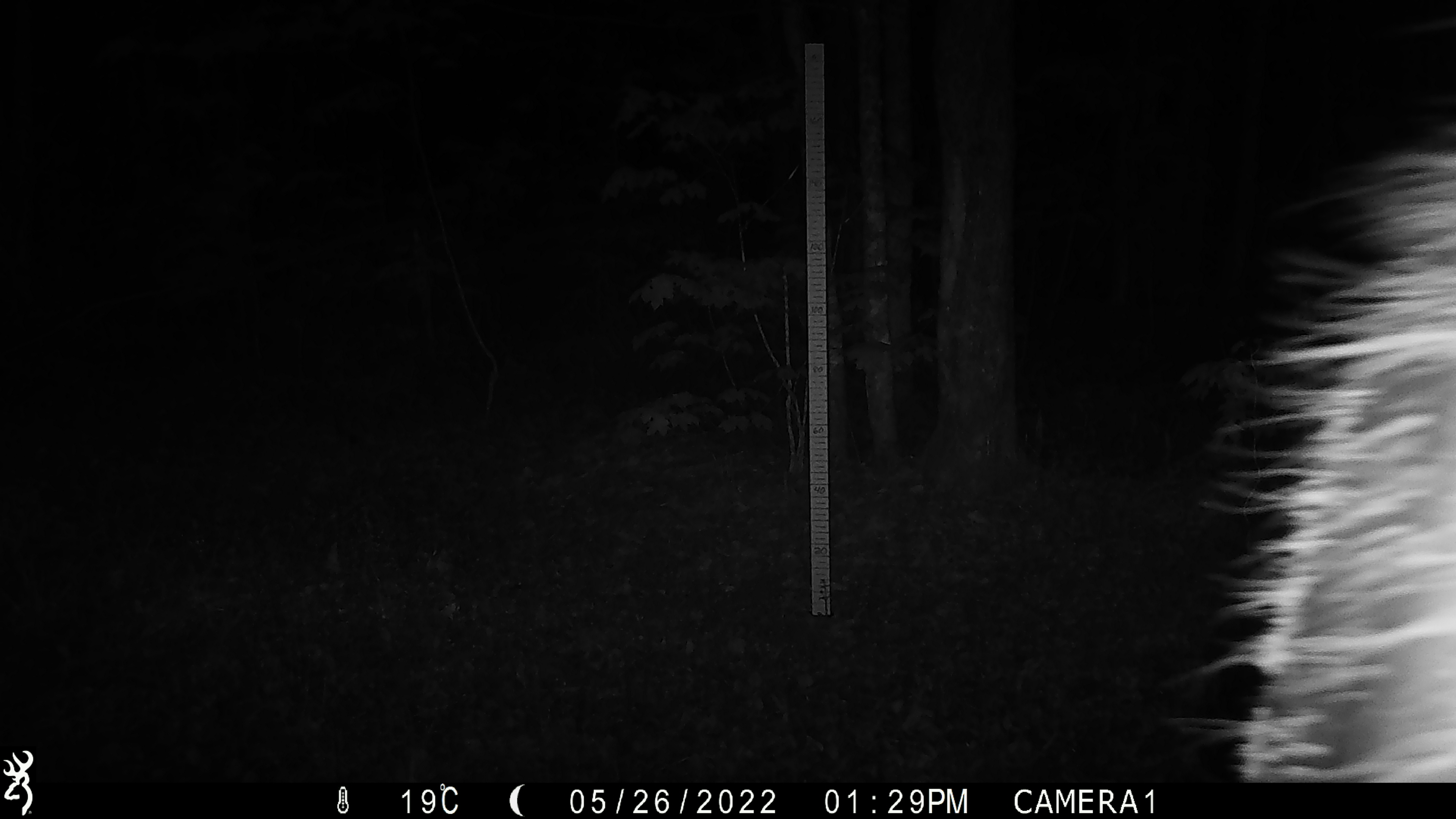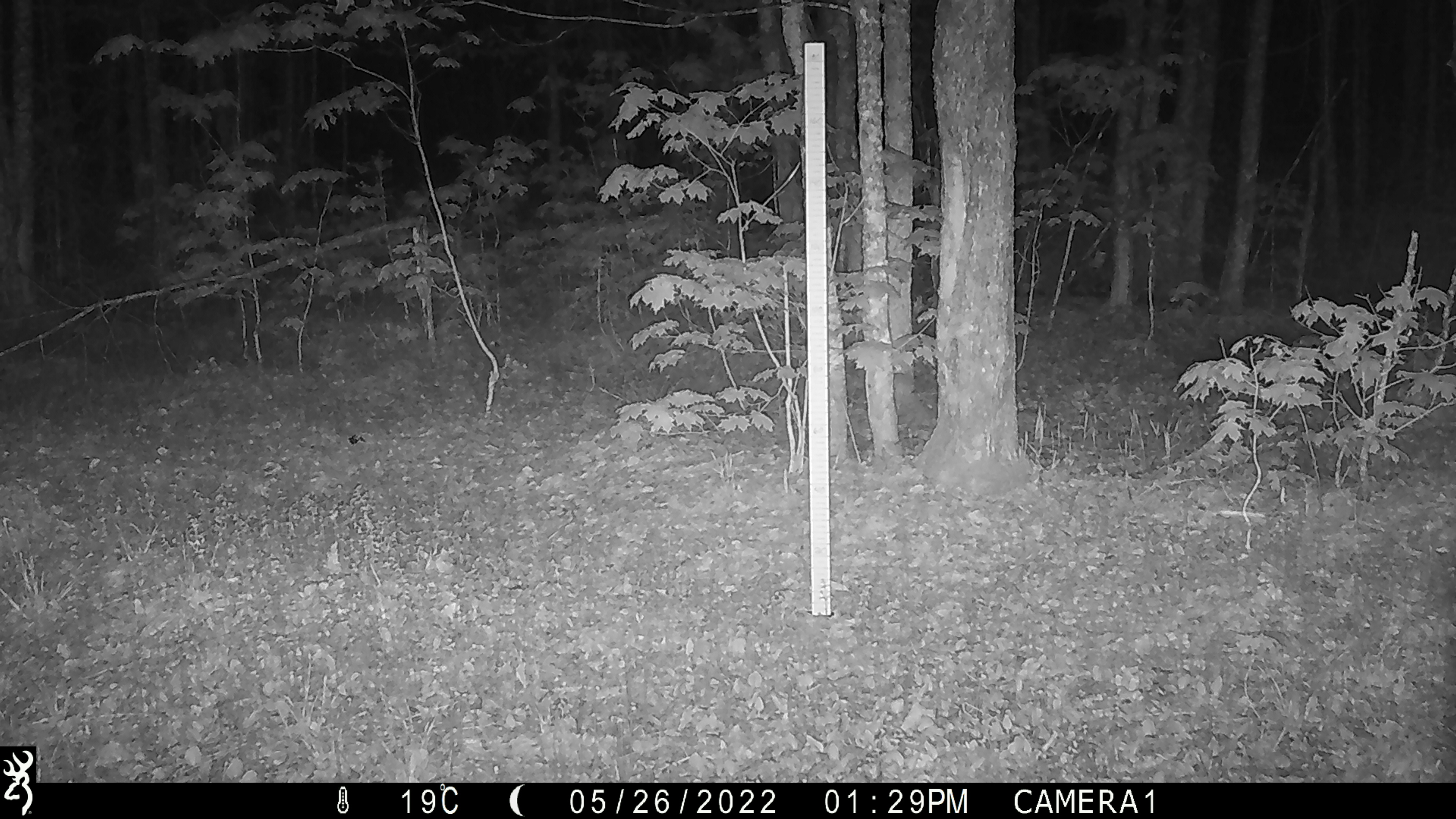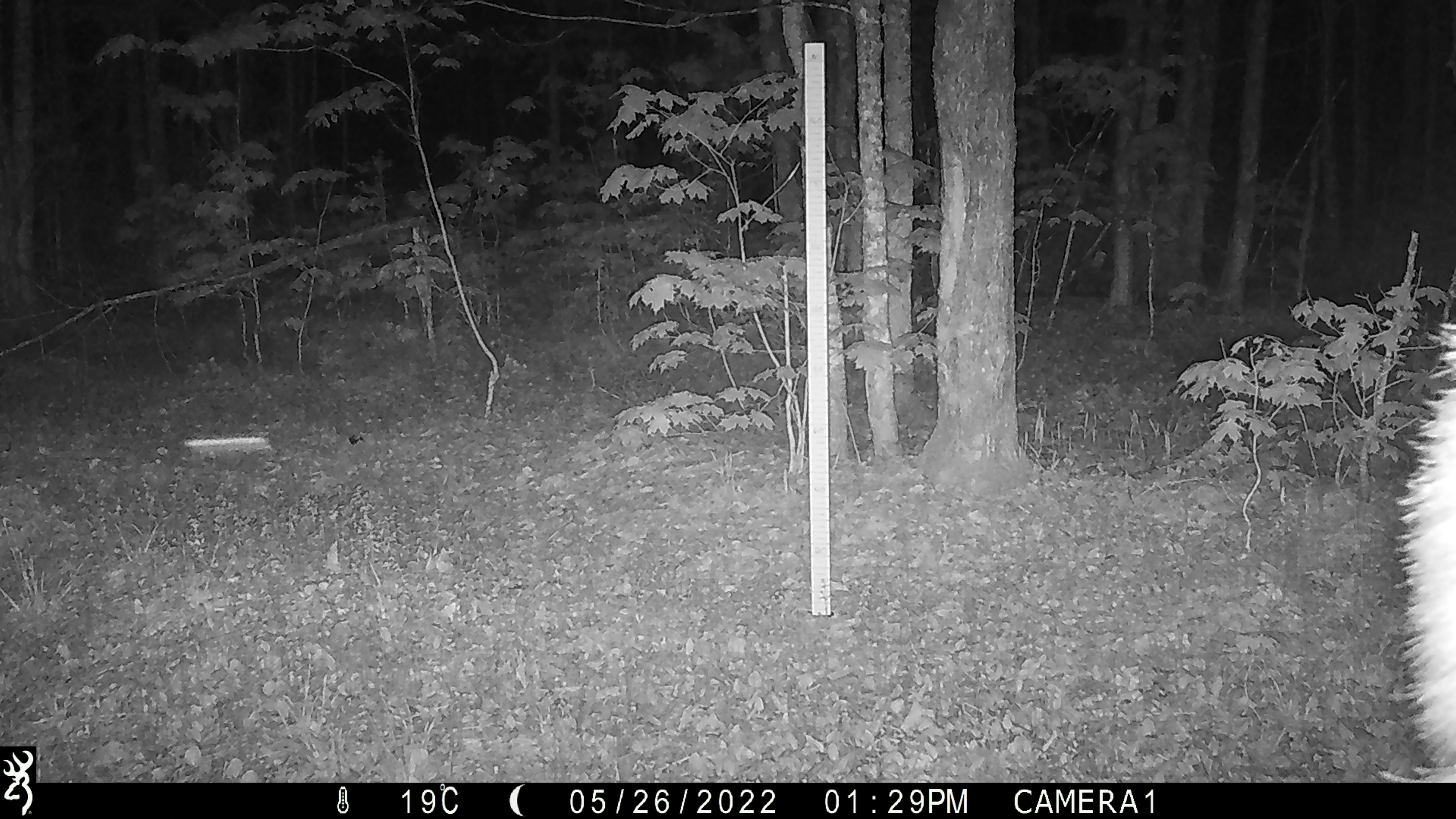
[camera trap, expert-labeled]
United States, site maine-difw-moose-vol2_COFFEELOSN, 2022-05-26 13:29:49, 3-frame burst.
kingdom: Animalia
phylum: Chordata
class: Mammalia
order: Artiodactyla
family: Cervidae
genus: Alces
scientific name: Alces alces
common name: moose